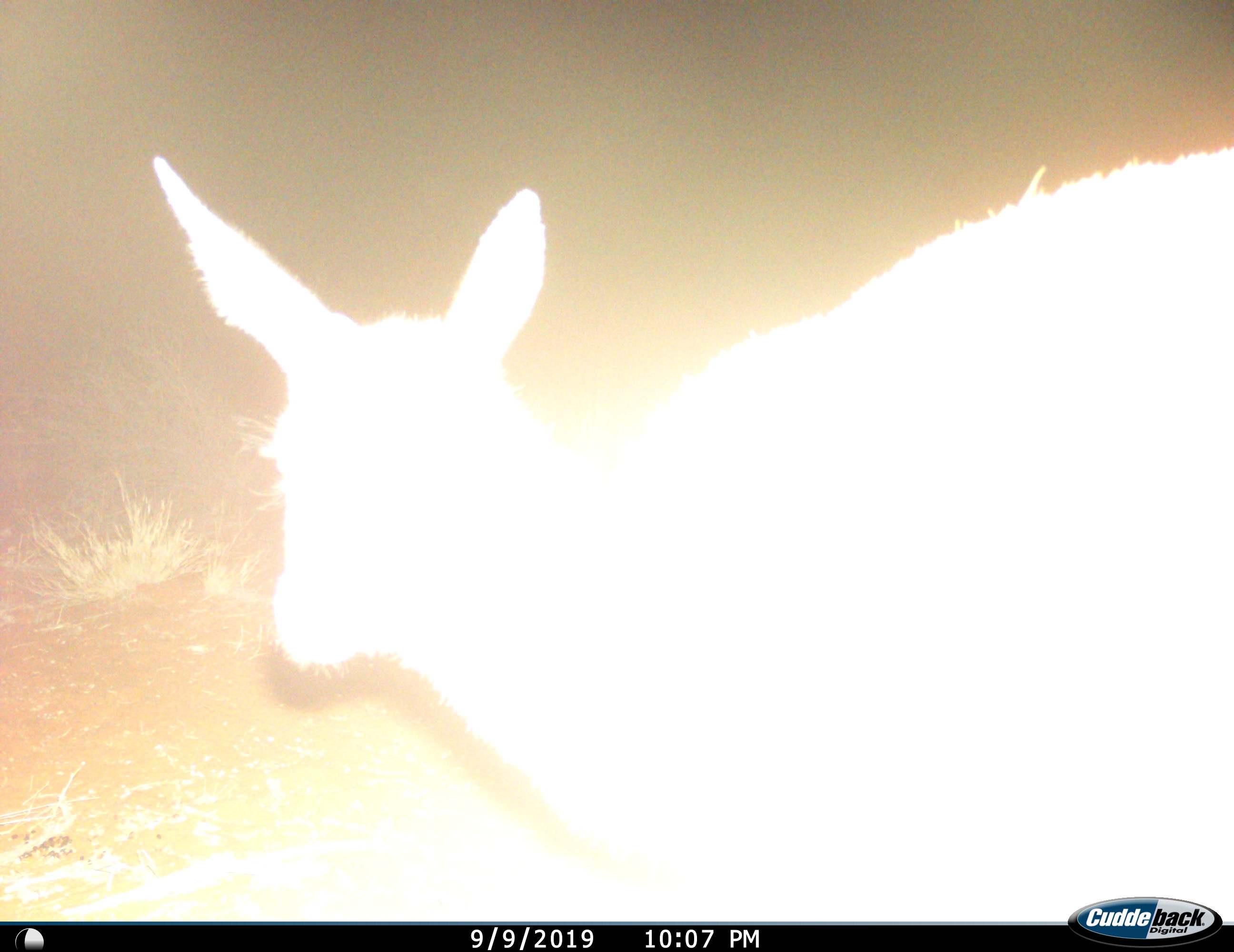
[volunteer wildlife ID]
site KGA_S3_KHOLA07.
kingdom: Animalia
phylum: Chordata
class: Mammalia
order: Artiodactyla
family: Bovidae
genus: Raphicerus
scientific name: Raphicerus campestris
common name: steenbok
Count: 1.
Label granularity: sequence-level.